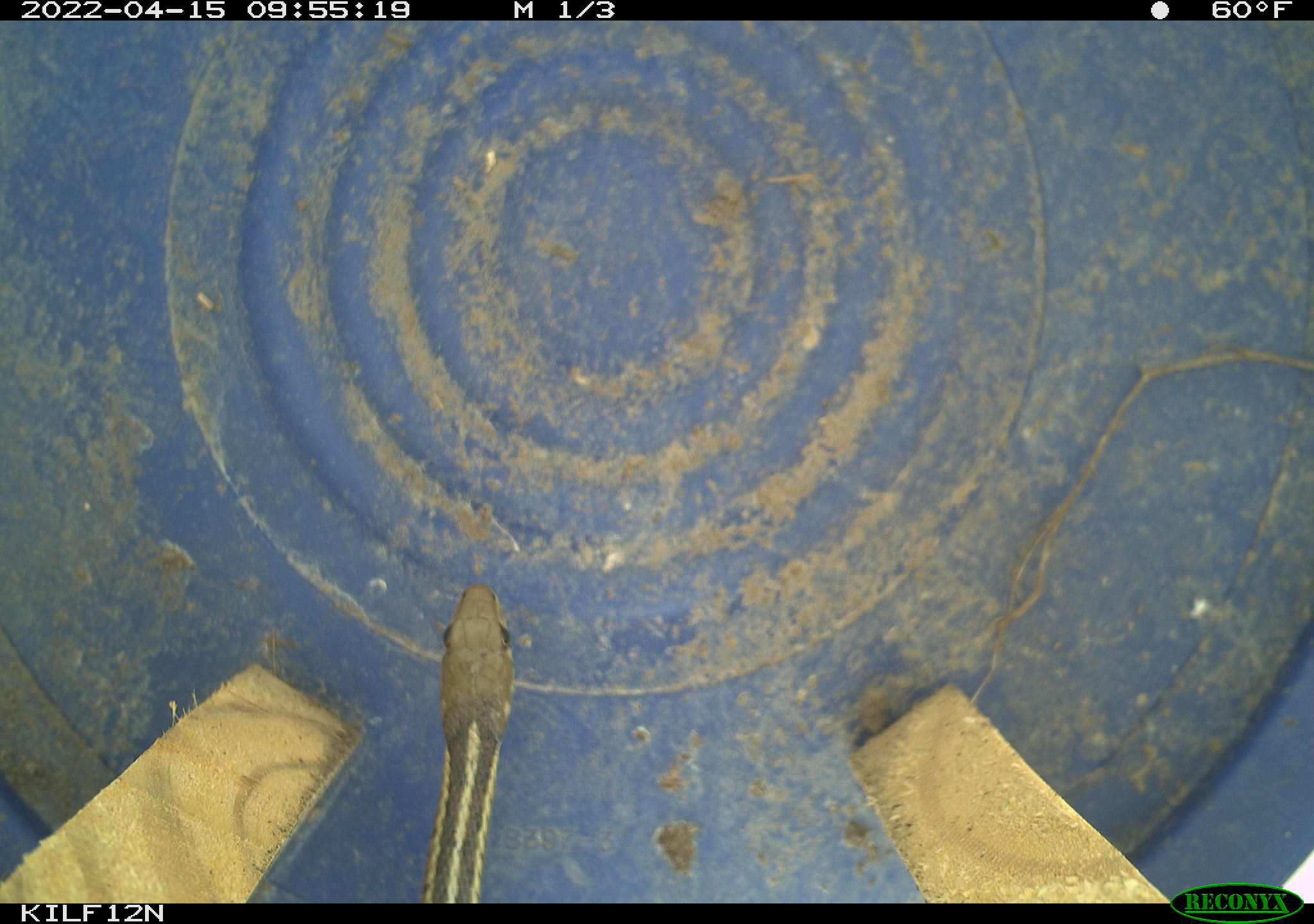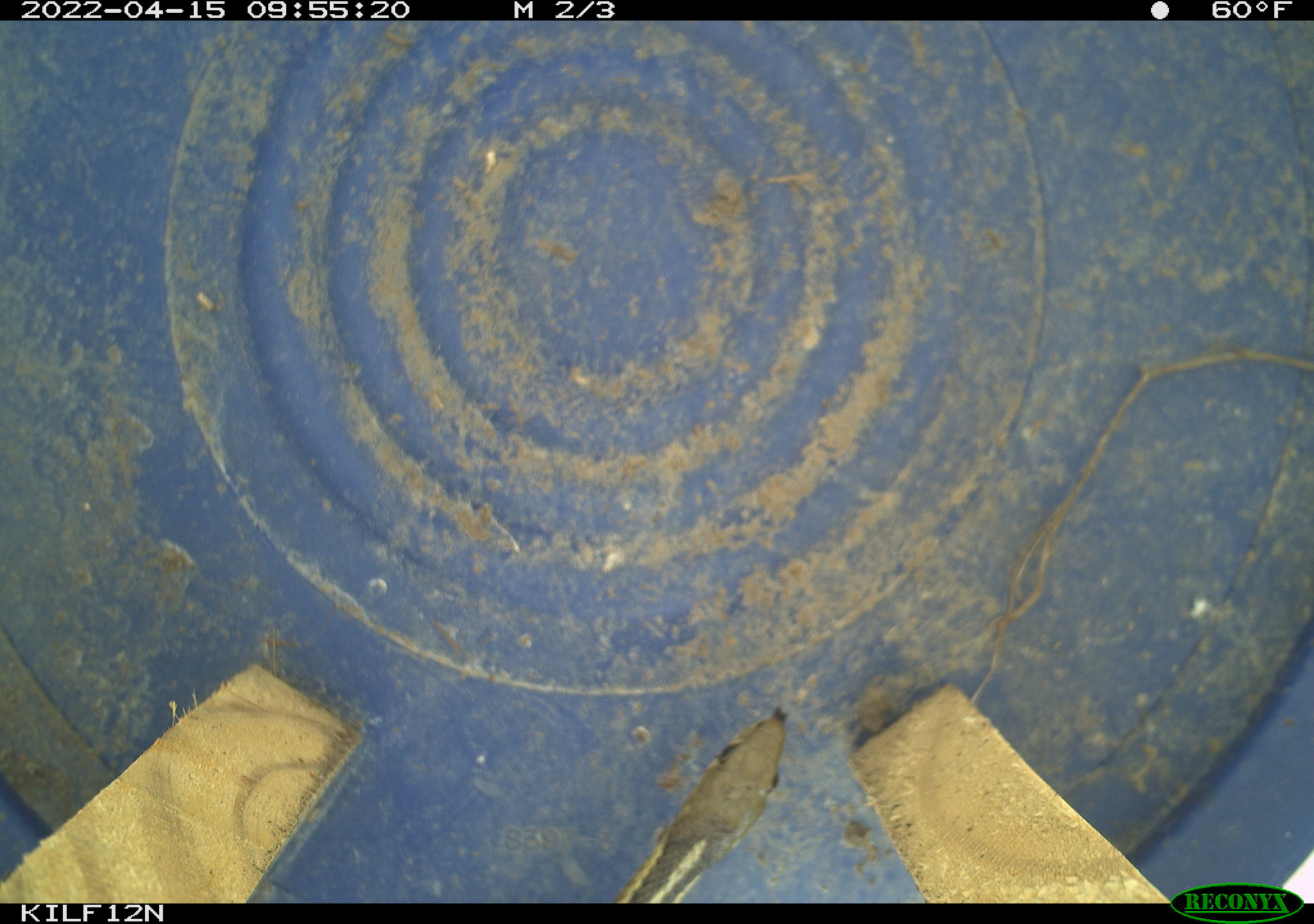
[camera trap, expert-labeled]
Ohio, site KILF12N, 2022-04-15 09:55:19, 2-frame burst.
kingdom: Animalia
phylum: Chordata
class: Reptilia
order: Squamata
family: Colubridae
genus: Thamnophis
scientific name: Thamnophis sirtalis sirtalis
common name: eastern gartersnake